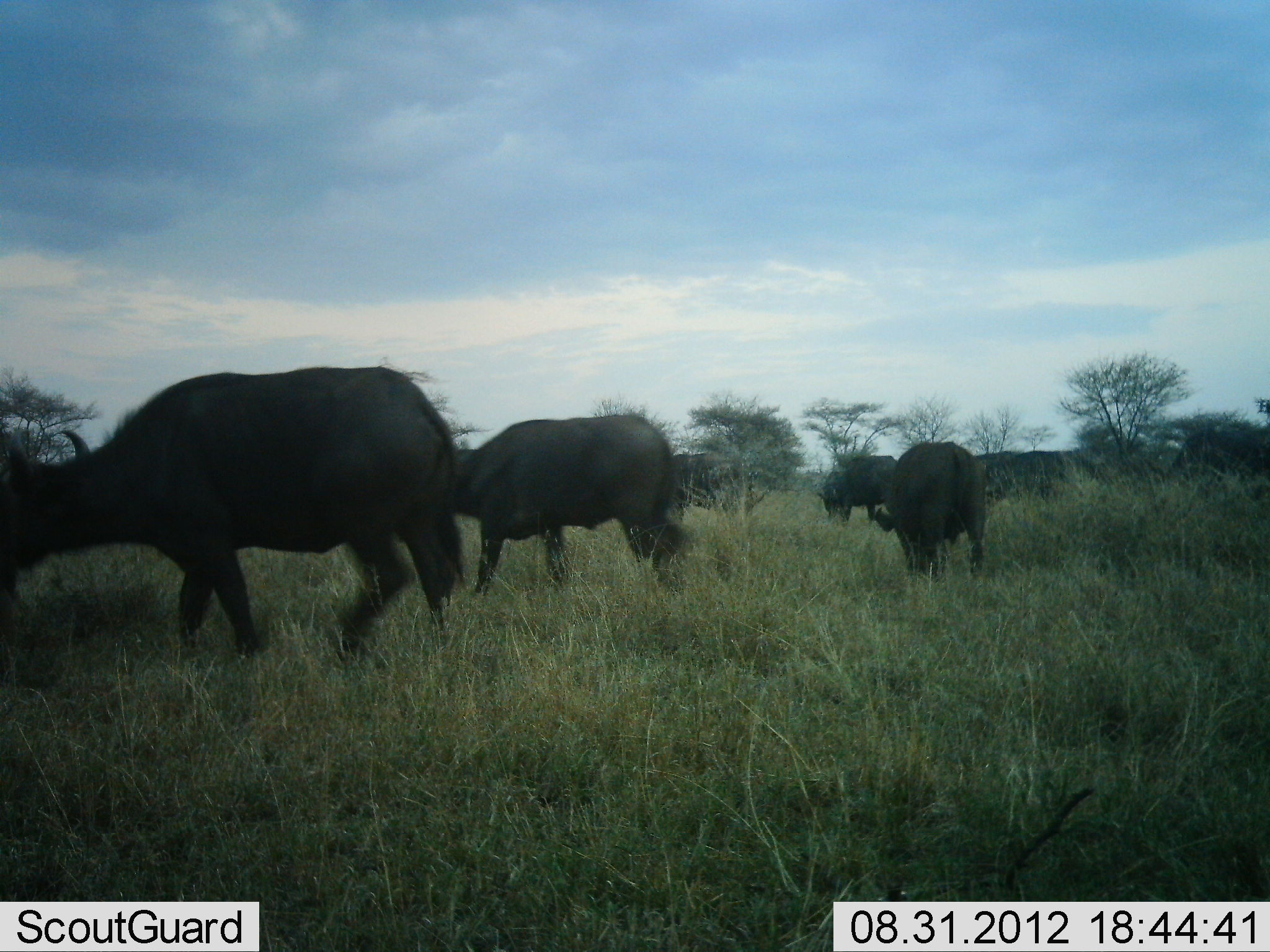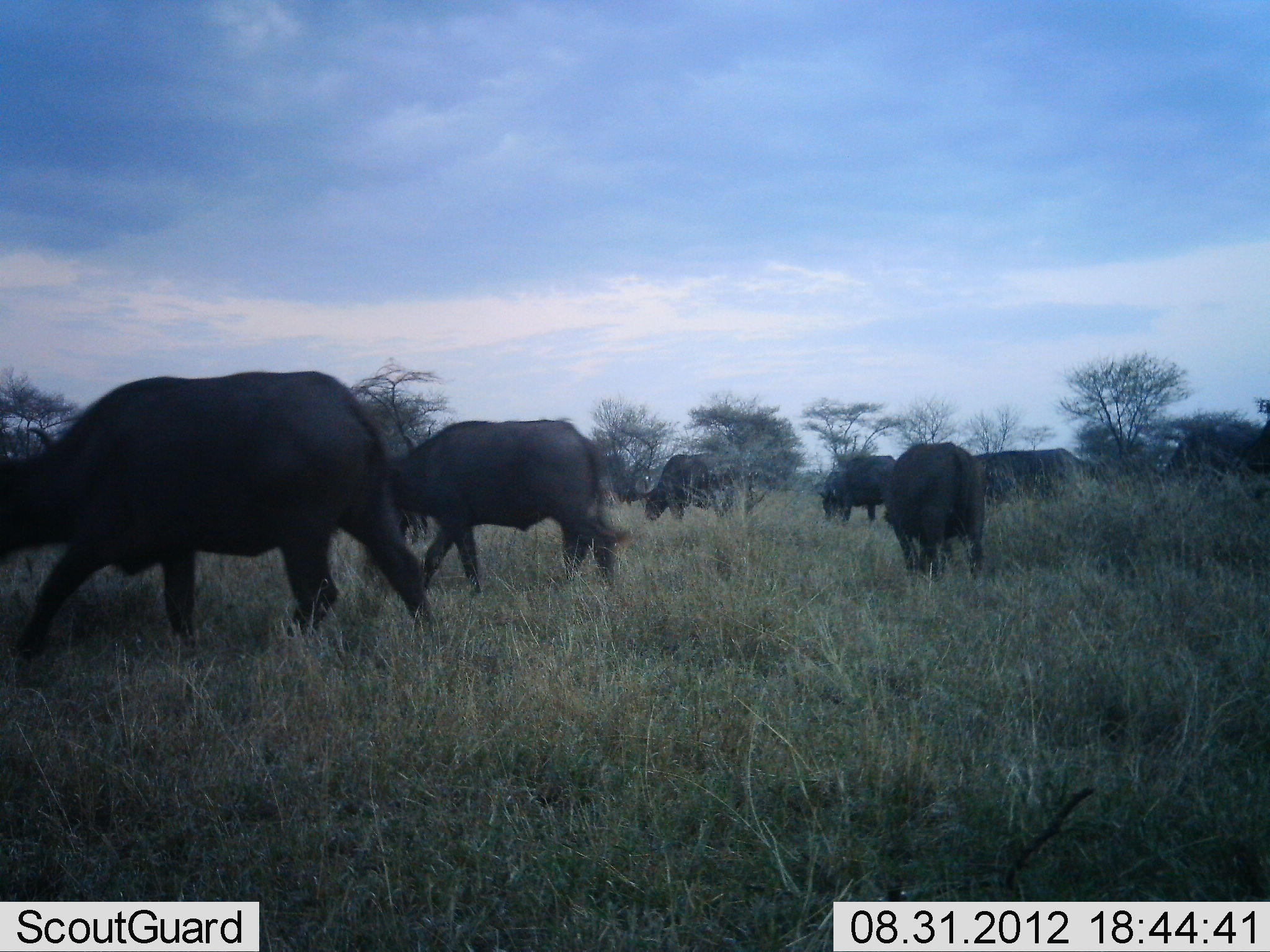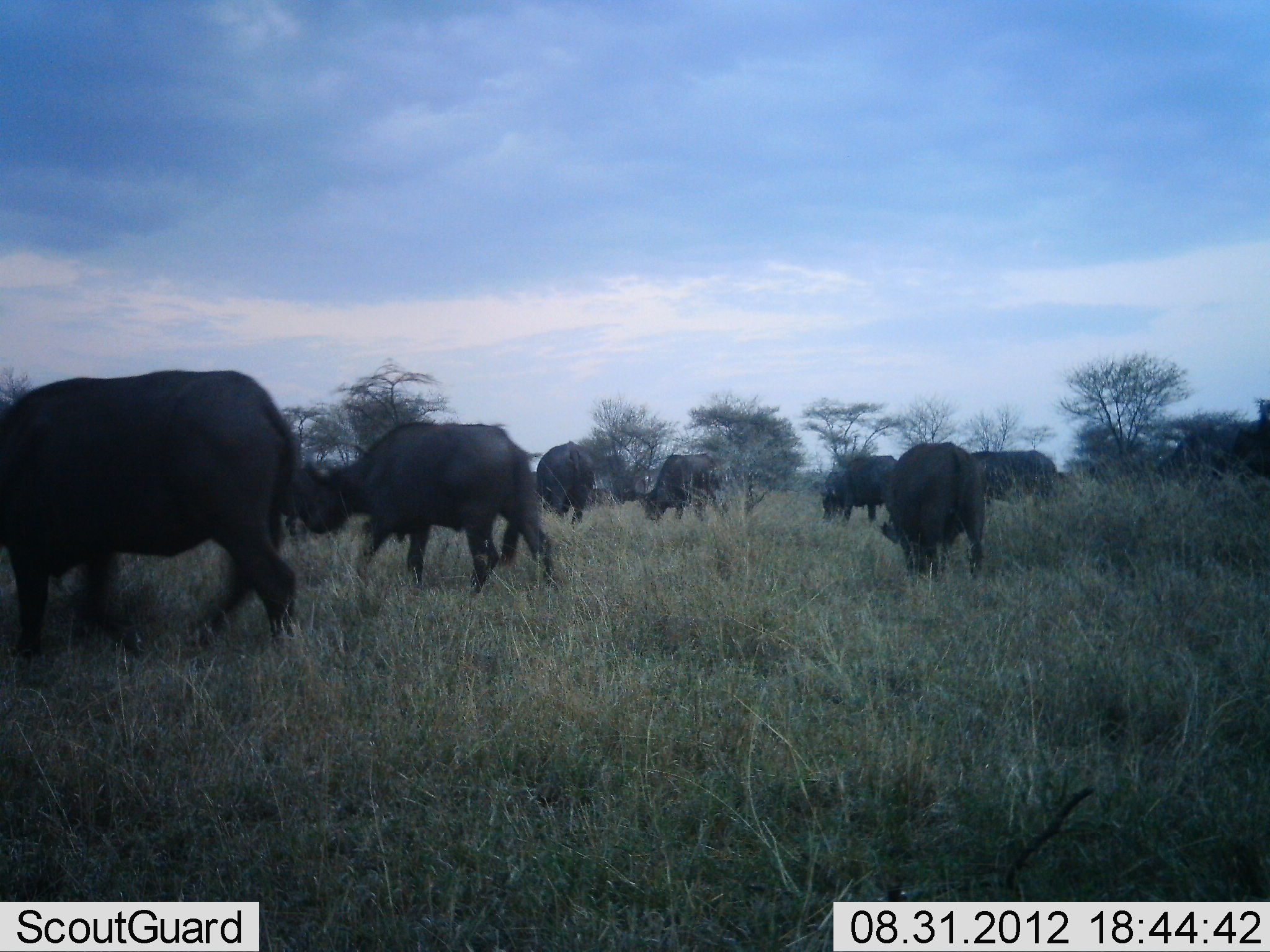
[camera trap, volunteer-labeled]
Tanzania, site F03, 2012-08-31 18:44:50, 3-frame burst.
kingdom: Animalia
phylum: Chordata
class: Mammalia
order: Artiodactyla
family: Bovidae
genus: Syncerus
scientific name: Syncerus caffer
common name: cape buffalo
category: buffalo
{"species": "buffalo (cape buffalo) (Syncerus caffer)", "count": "10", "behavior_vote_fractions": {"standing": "40%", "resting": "0%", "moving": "70%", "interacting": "0%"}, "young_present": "0%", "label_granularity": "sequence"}